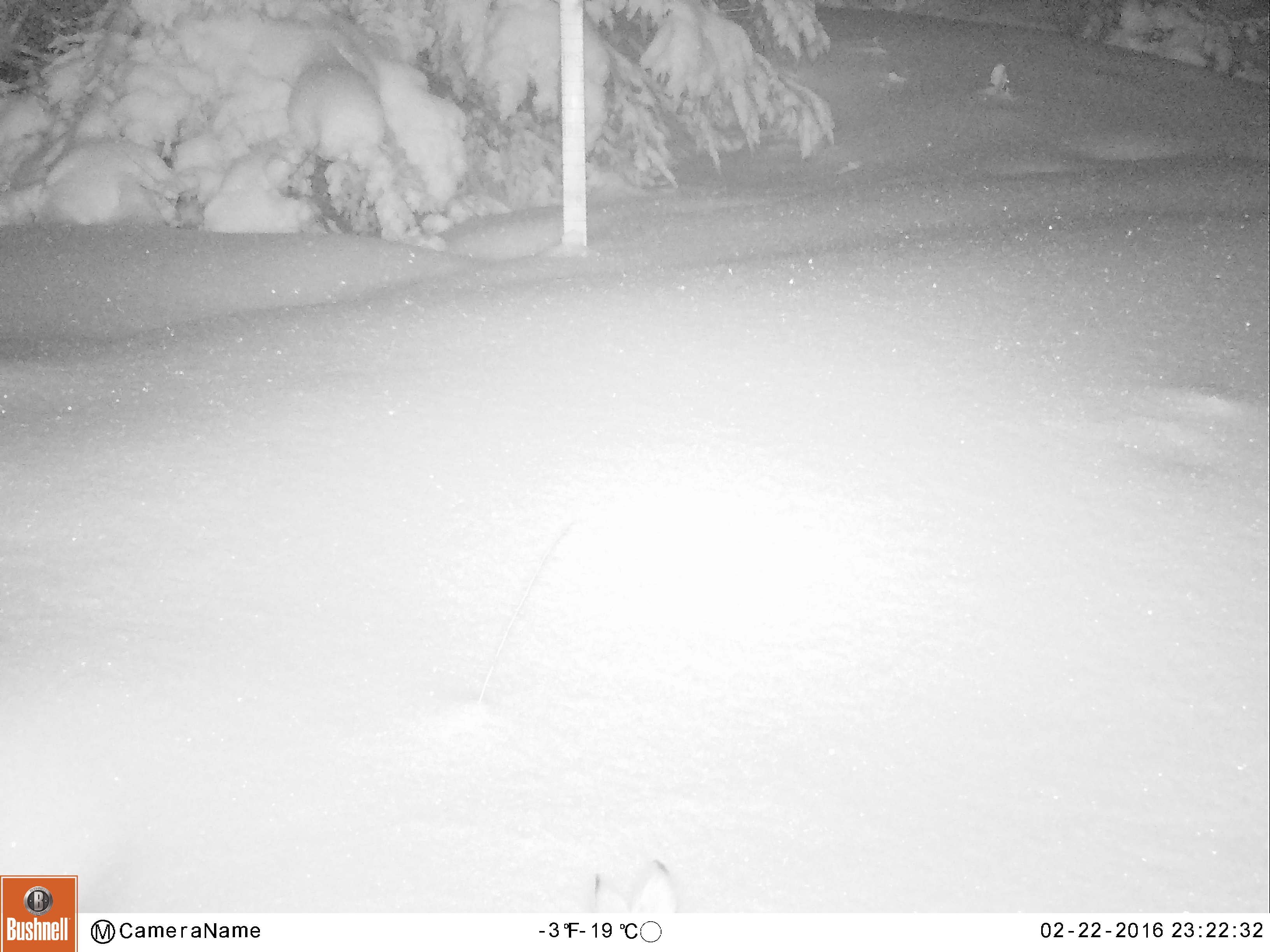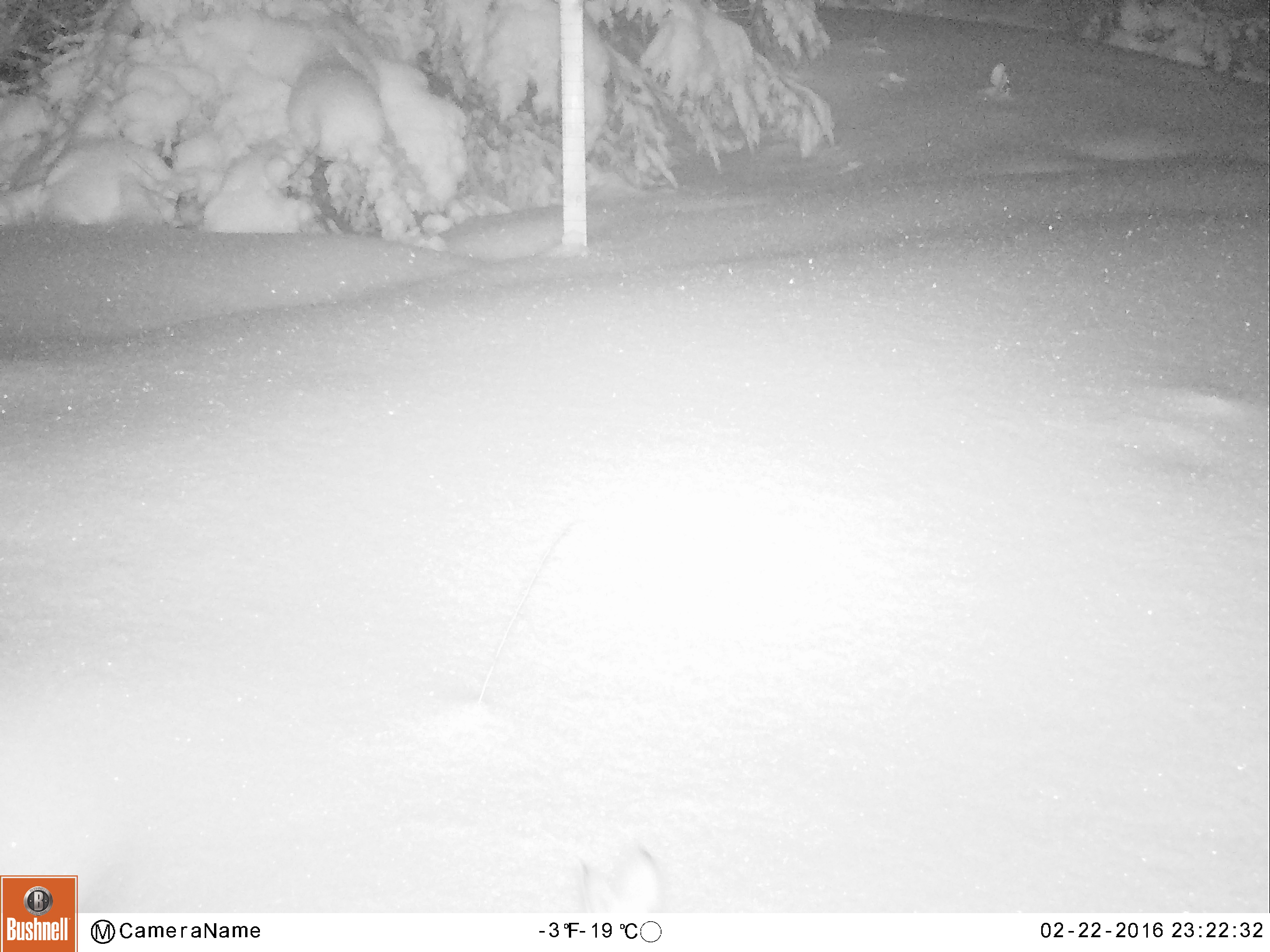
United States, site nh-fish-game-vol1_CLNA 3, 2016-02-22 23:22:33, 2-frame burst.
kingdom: Animalia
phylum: Chordata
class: Mammalia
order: Lagomorpha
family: Leporidae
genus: Lepus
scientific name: Lepus americanus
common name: snowshoe hare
Snowshoe hare (Lepus americanus).